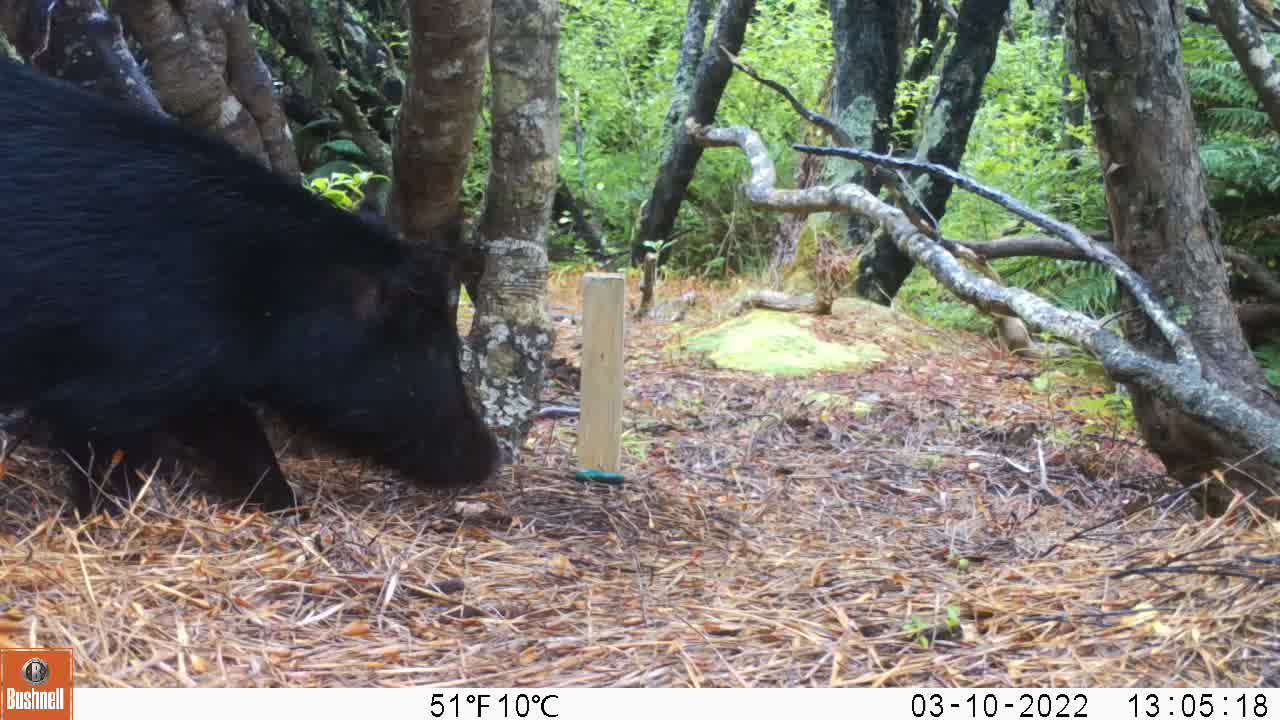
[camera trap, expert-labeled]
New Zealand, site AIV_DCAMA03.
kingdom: Animalia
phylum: Chordata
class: Mammalia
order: Artiodactyla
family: Suidae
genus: Sus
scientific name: Sus scrofa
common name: pig